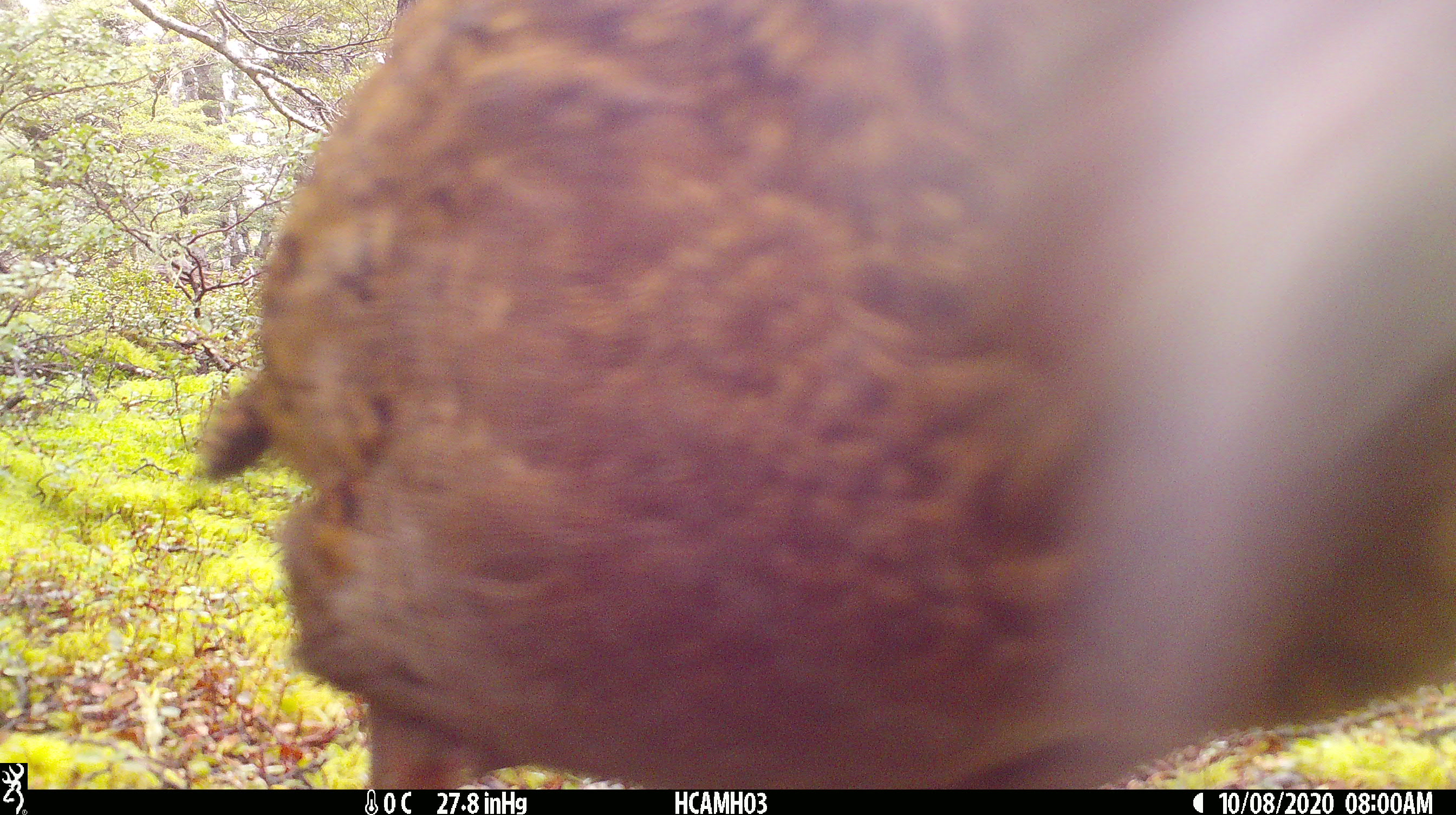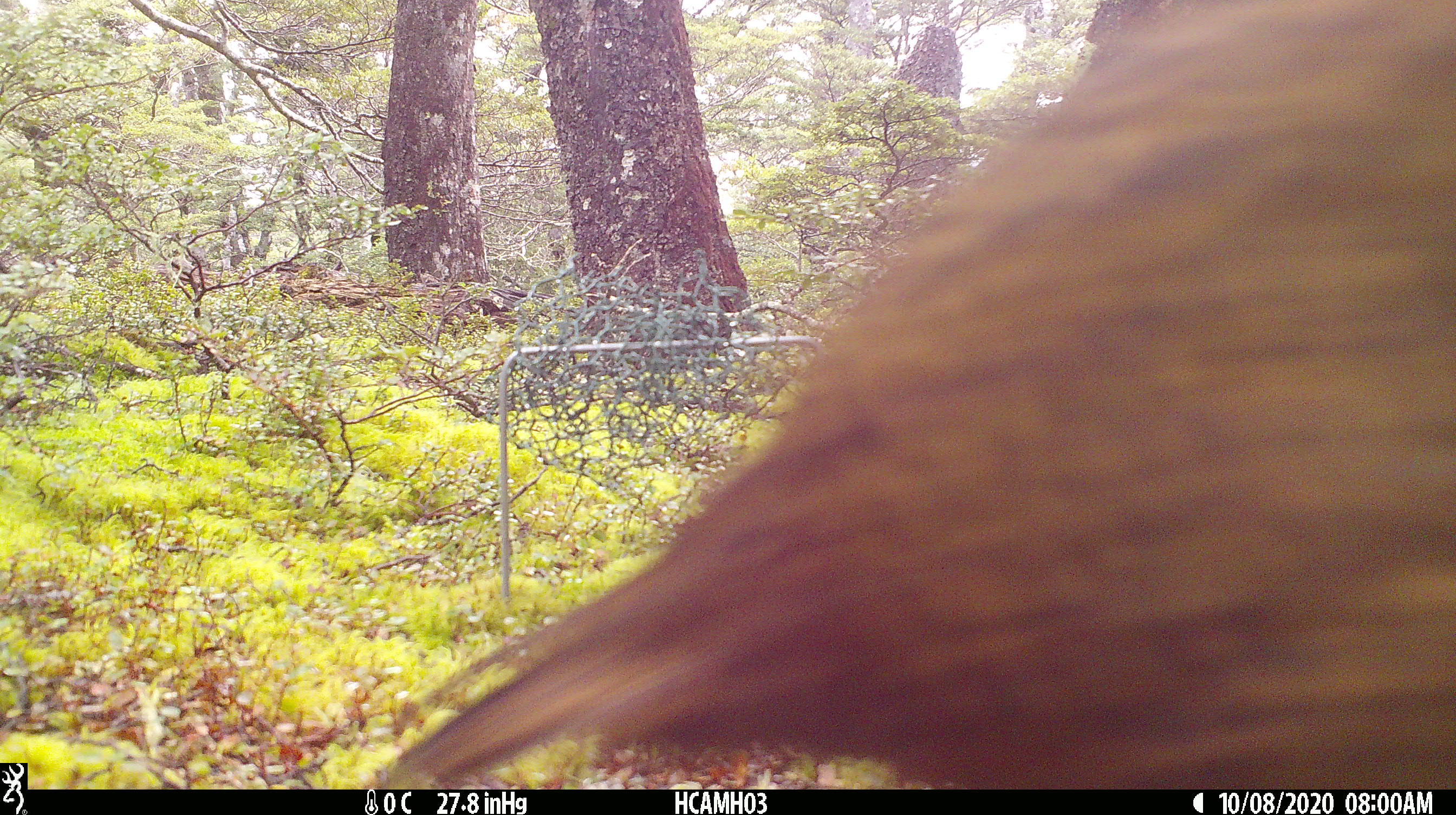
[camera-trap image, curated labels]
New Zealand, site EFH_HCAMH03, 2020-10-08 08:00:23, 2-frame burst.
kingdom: Animalia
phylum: Chordata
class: Aves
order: Gruiformes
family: Rallidae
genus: Gallirallus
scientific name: Gallirallus australis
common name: weka